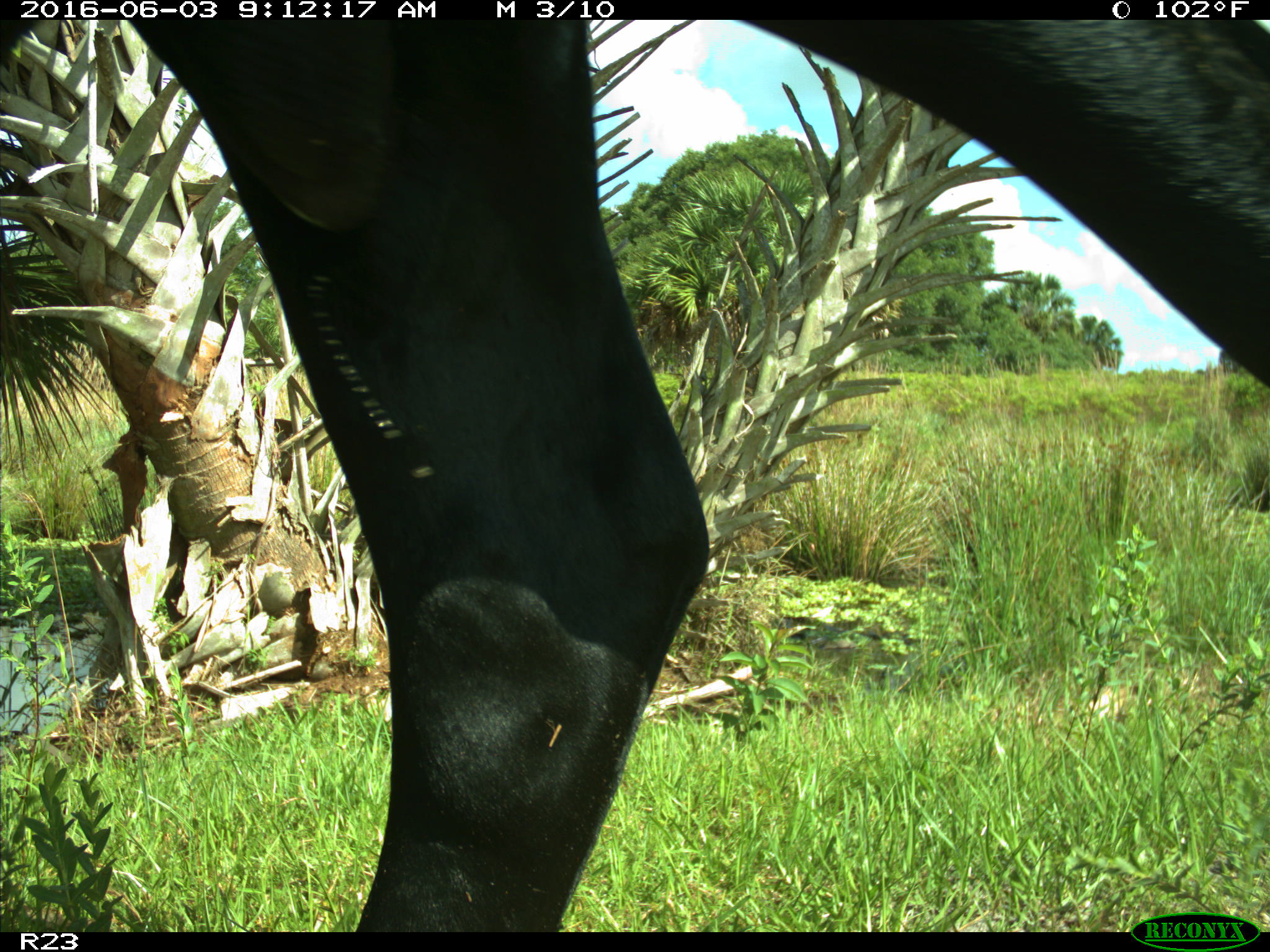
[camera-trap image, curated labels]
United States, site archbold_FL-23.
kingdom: Animalia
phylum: Chordata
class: Mammalia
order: Artiodactyla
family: Bovidae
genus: Bos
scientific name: Bos taurus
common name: domestic cow